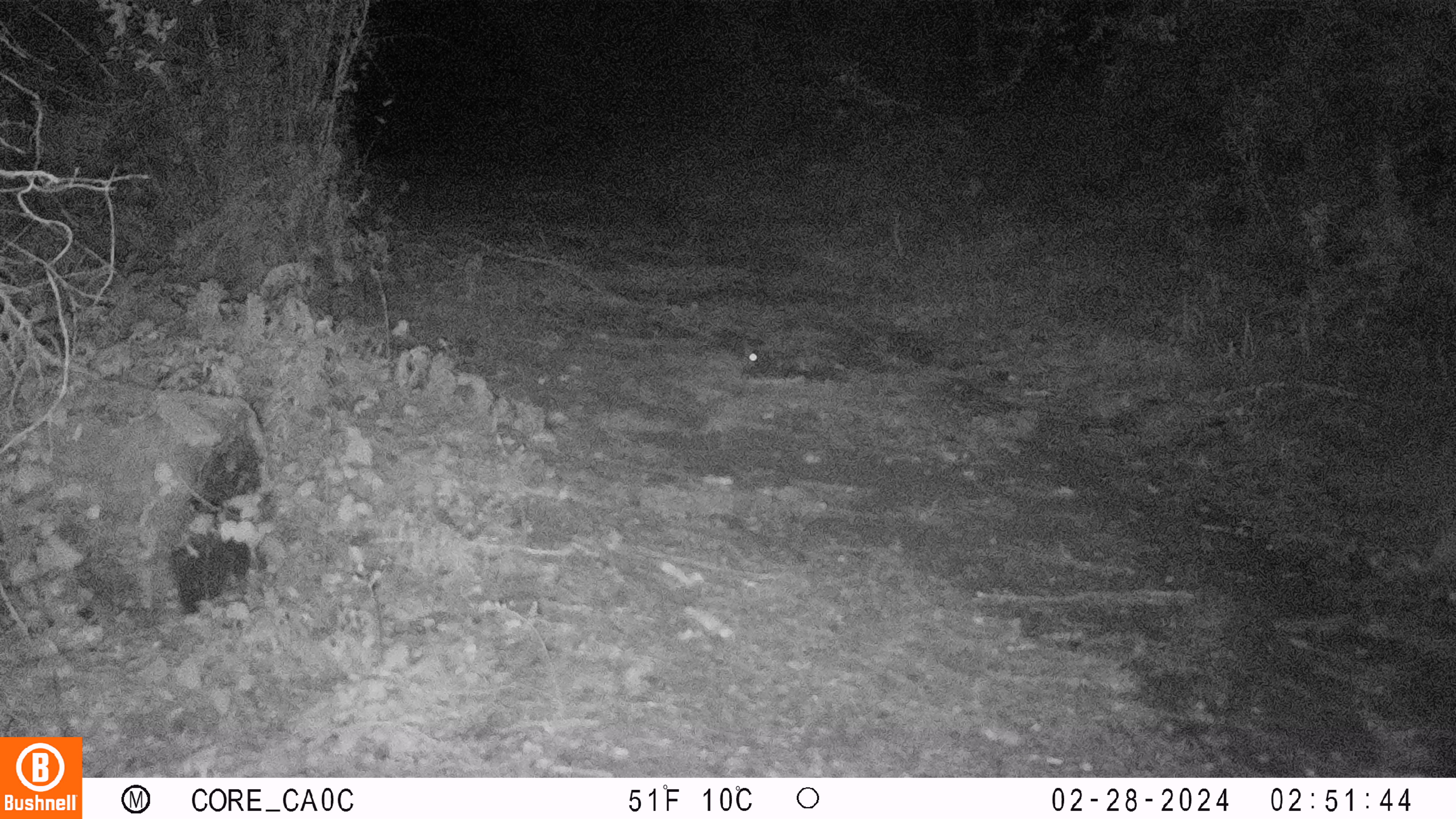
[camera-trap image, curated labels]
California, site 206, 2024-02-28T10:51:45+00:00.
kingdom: Animalia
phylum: Chordata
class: Mammalia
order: Carnivora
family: Mephitidae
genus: Spilogale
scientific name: Spilogale gracilis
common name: western spotted skunk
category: spotted skunk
Spotted skunk (western spotted skunk) (Spilogale gracilis).